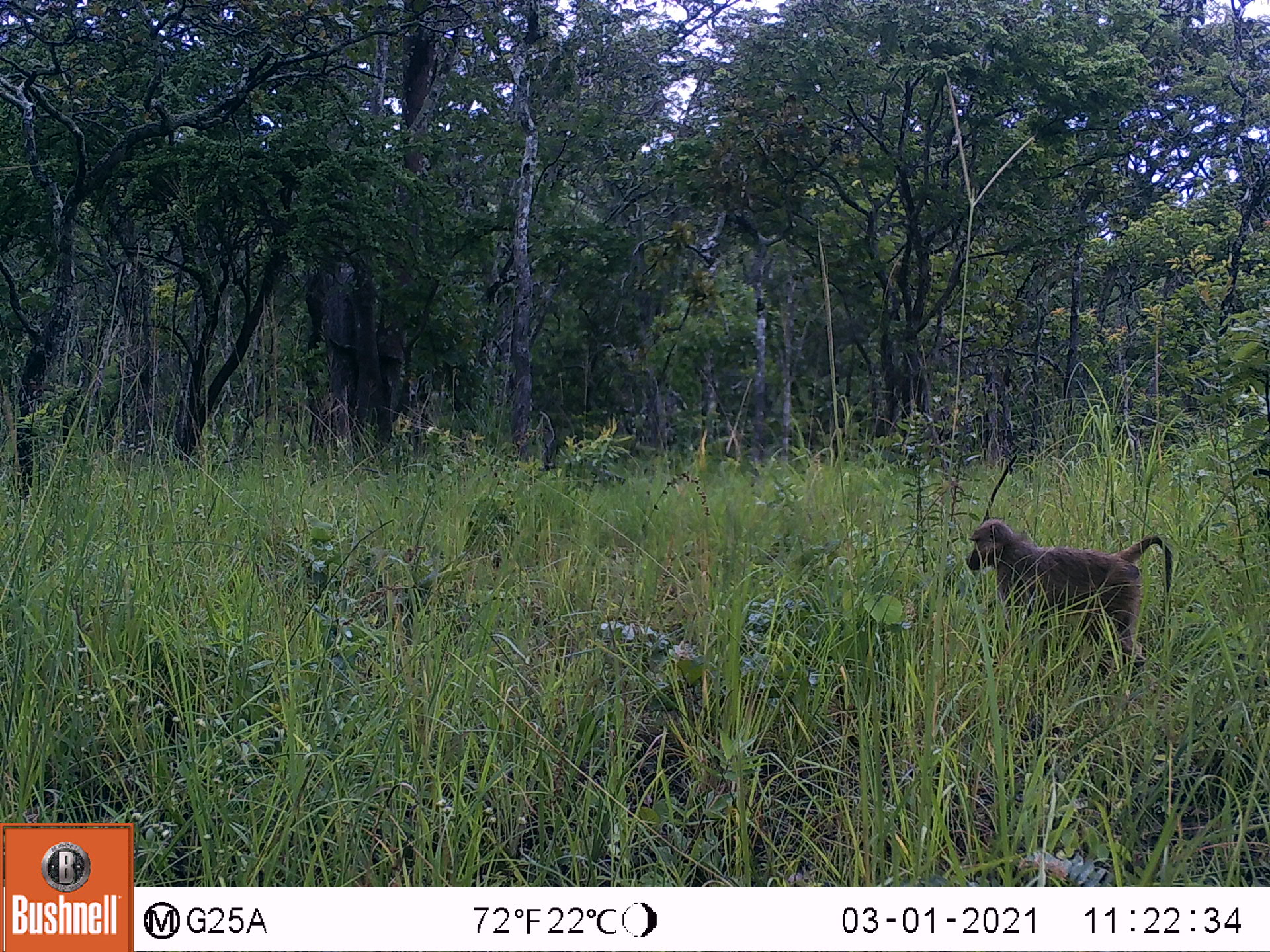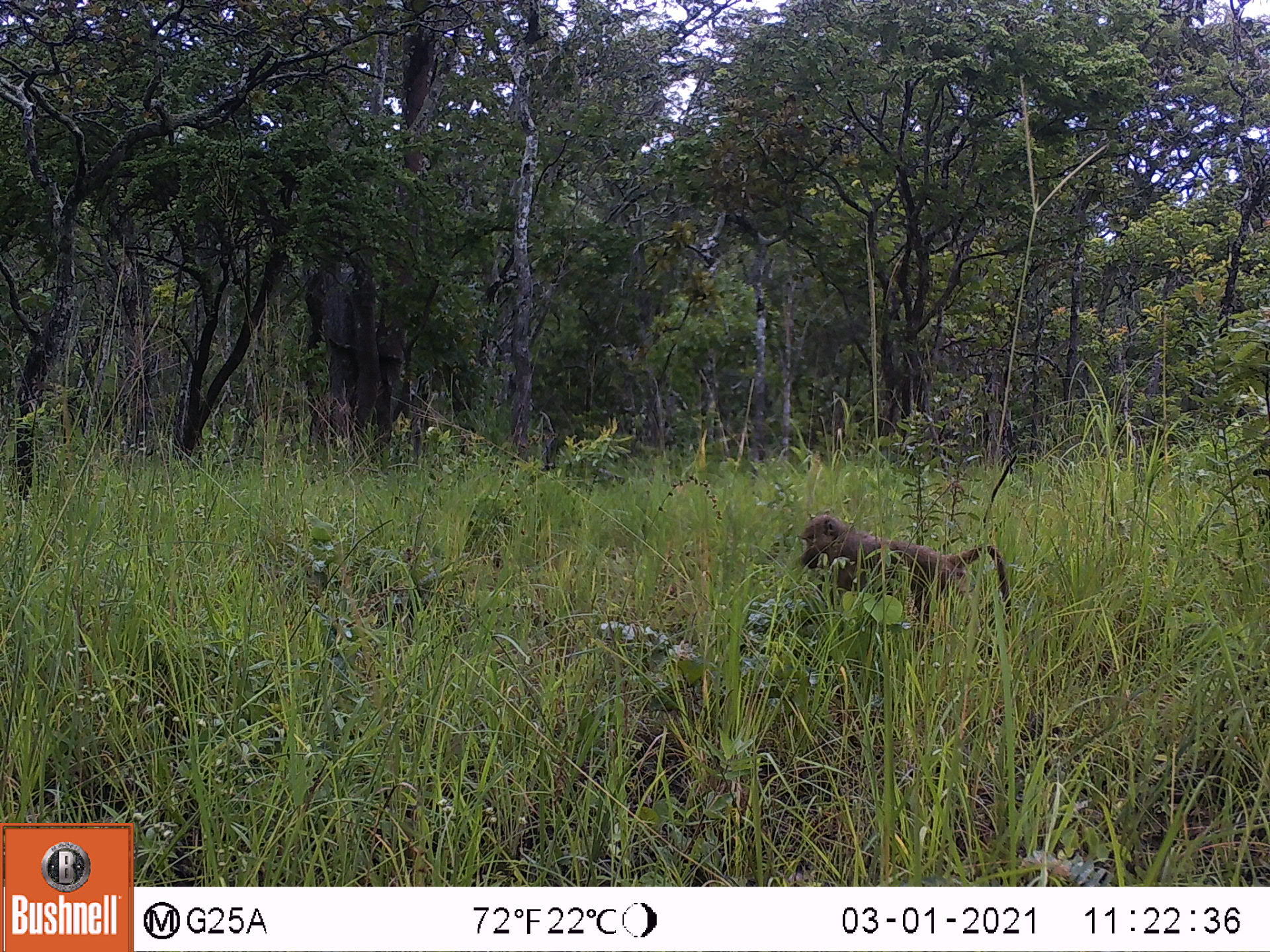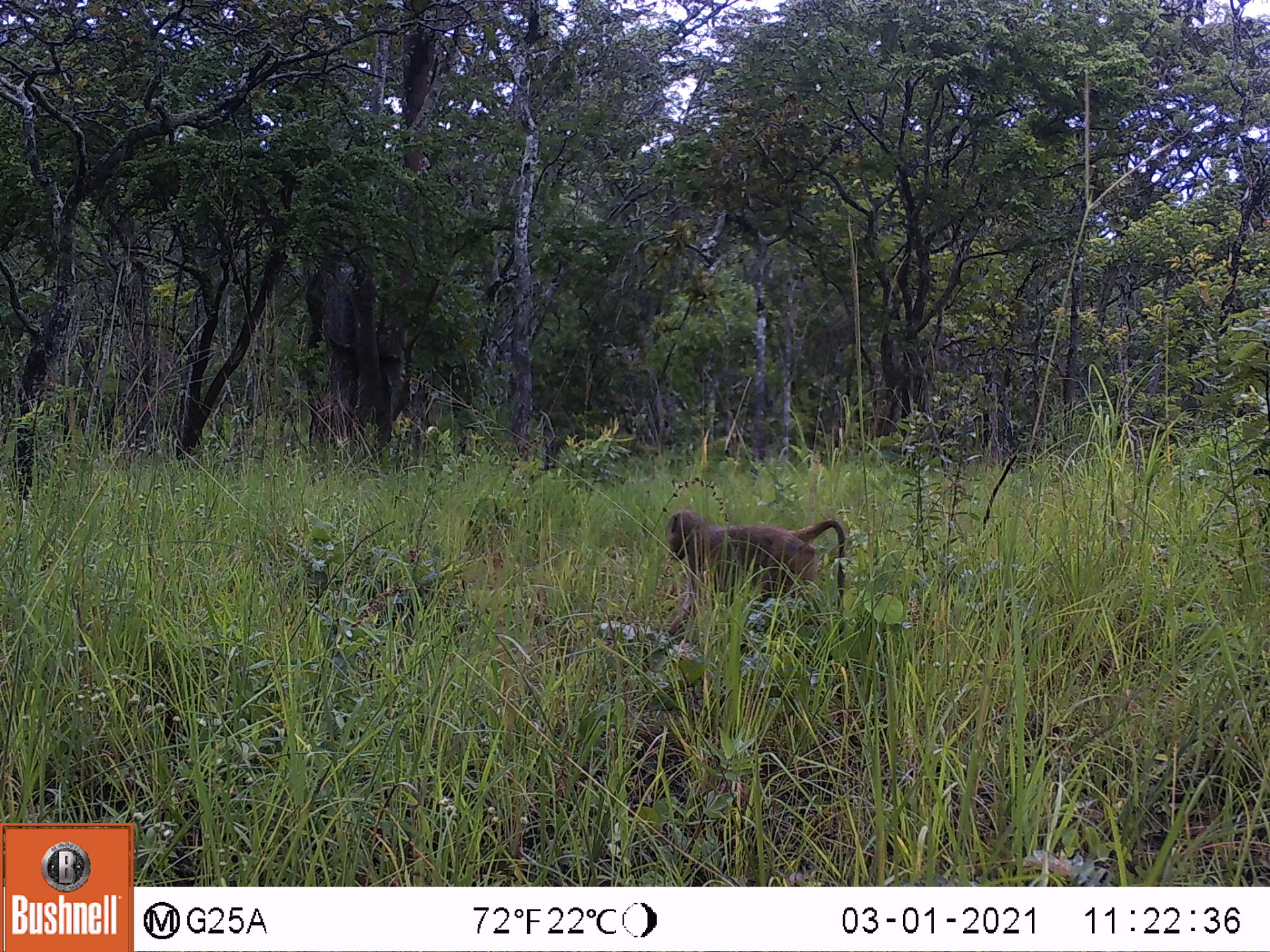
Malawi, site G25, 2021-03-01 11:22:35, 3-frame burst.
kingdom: Animalia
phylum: Chordata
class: Mammalia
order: Primates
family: Cercopithecidae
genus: Papio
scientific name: Papio cynocephalus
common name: yellow baboon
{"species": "yellow baboon (Papio cynocephalus)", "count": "1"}